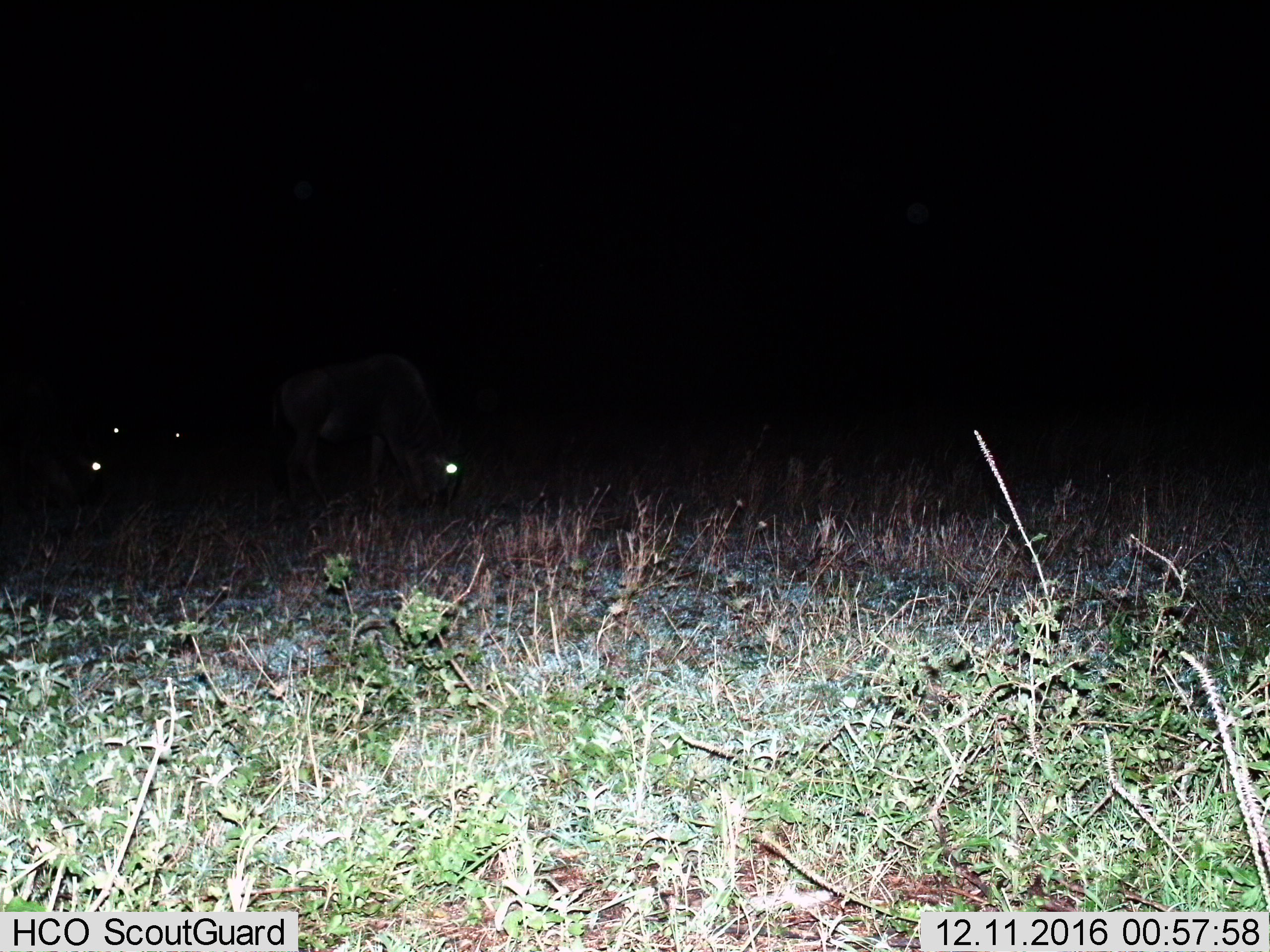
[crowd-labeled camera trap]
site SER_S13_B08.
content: unidentified animal